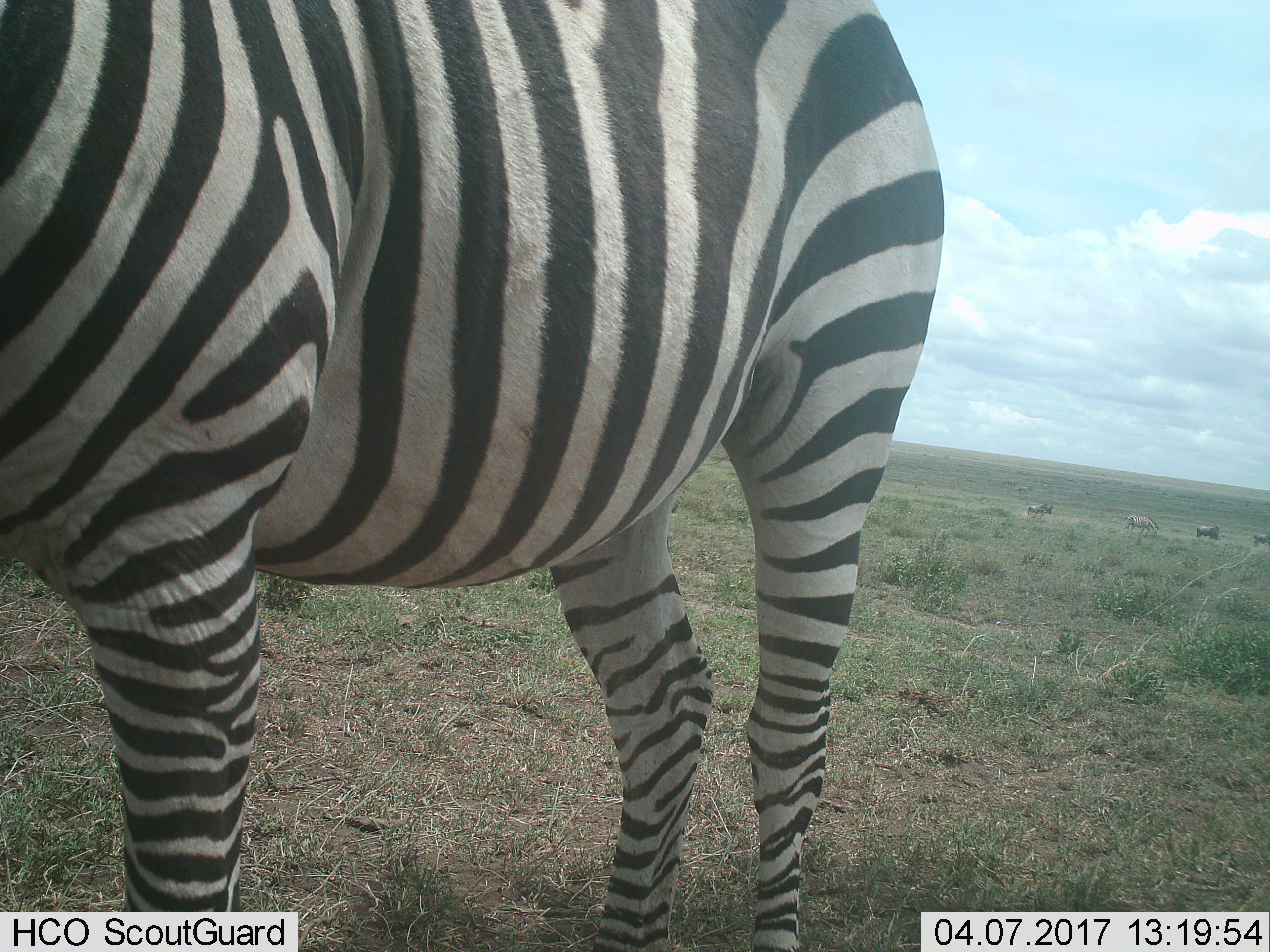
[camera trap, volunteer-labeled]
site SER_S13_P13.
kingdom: Animalia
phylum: Chordata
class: Mammalia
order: Perissodactyla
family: Equidae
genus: Equus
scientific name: Equus quagga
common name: plains zebra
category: zebraplains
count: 2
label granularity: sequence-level